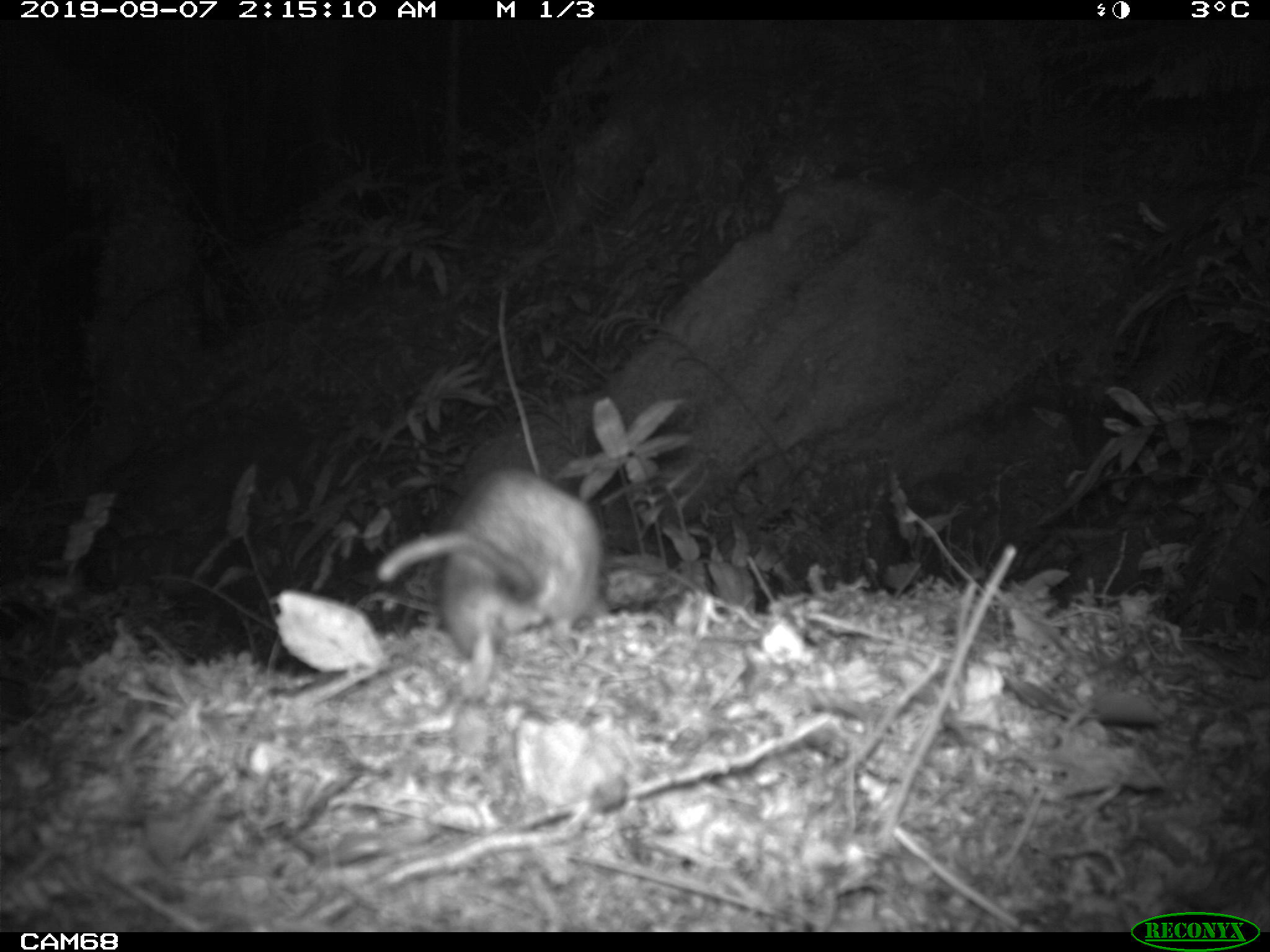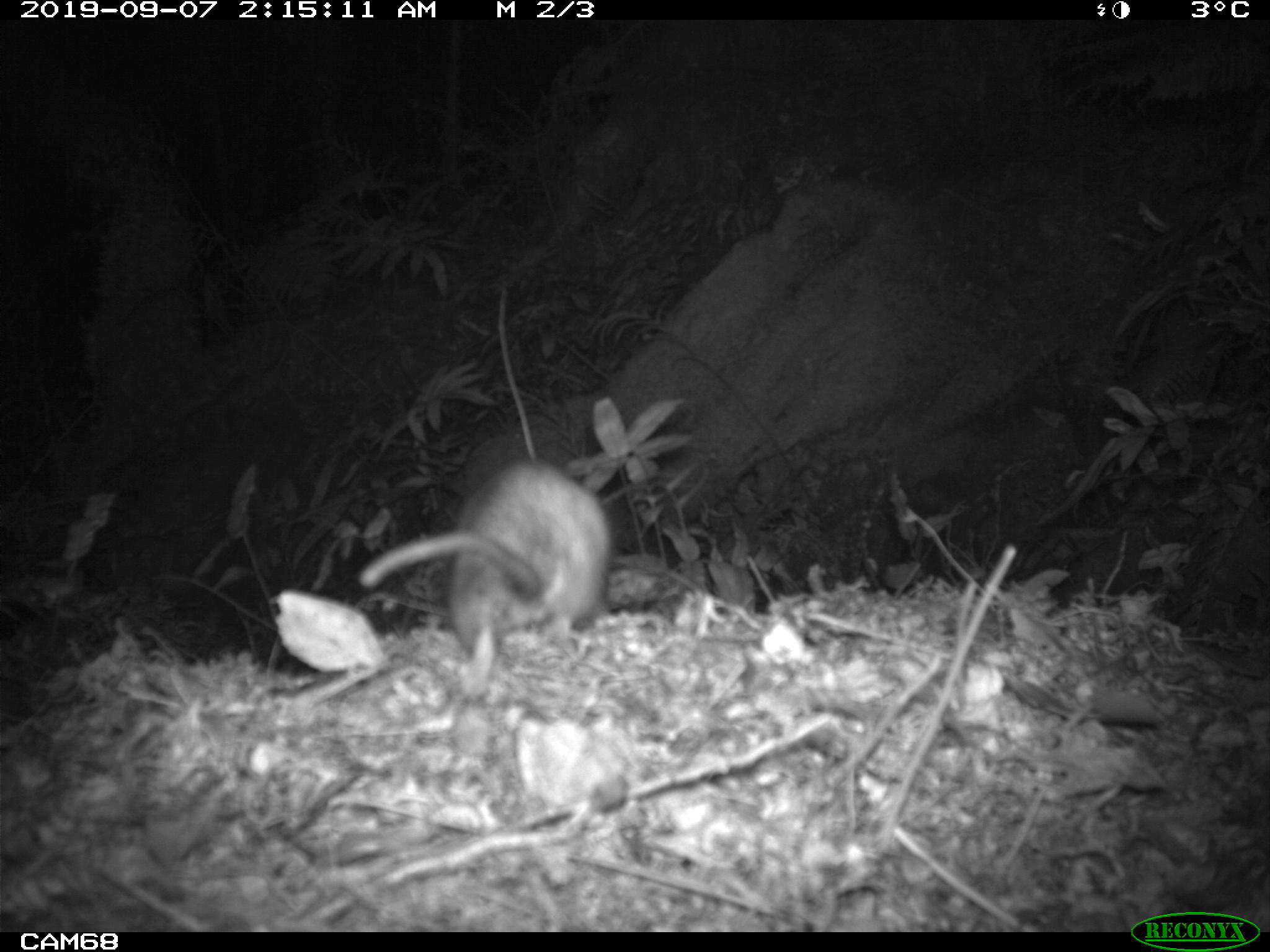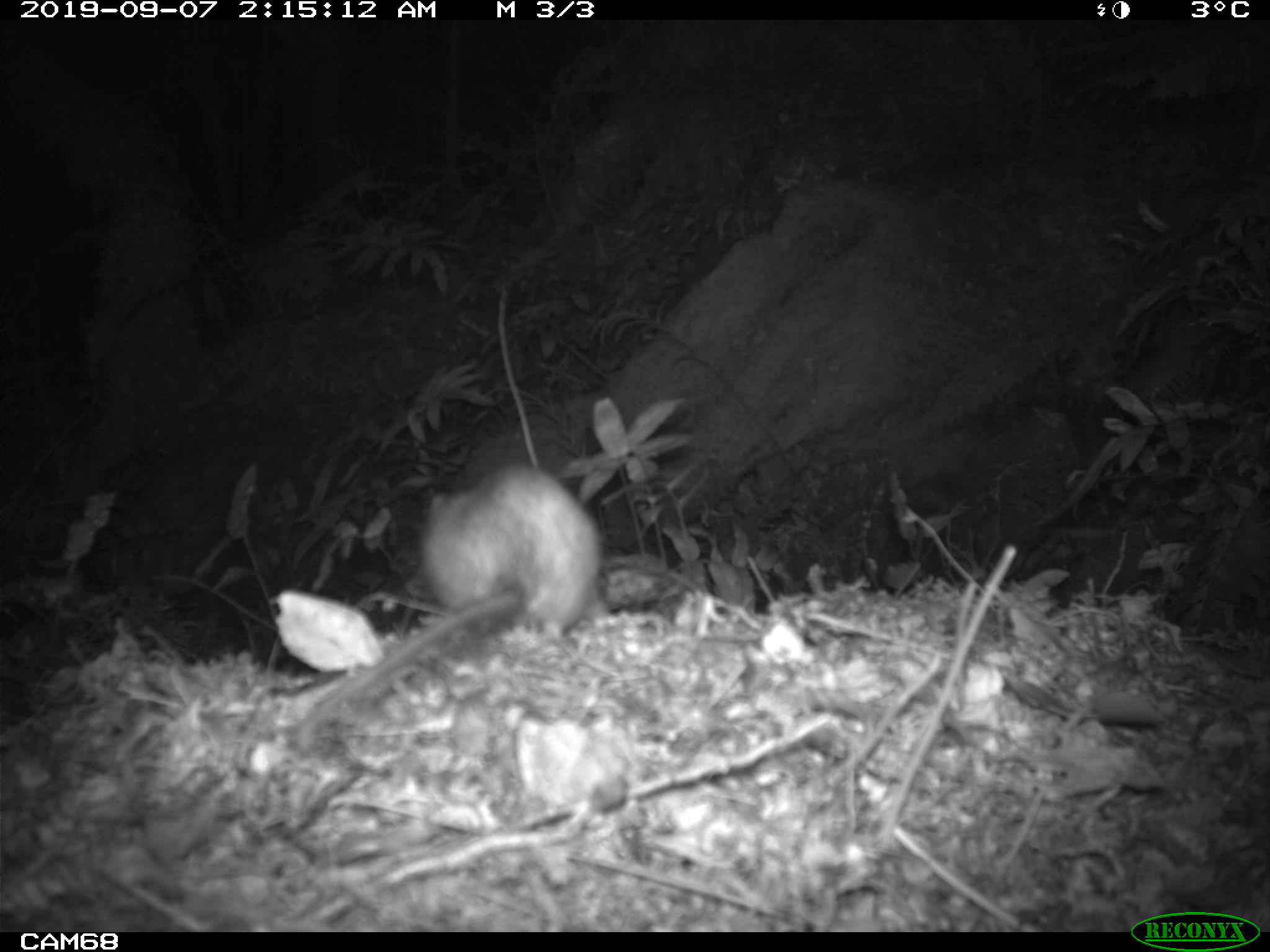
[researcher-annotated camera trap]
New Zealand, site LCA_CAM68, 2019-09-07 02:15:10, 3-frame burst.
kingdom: Animalia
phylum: Chordata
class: Mammalia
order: Rodentia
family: Muridae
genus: Rattus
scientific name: Rattus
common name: rat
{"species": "rat (Rattus)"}